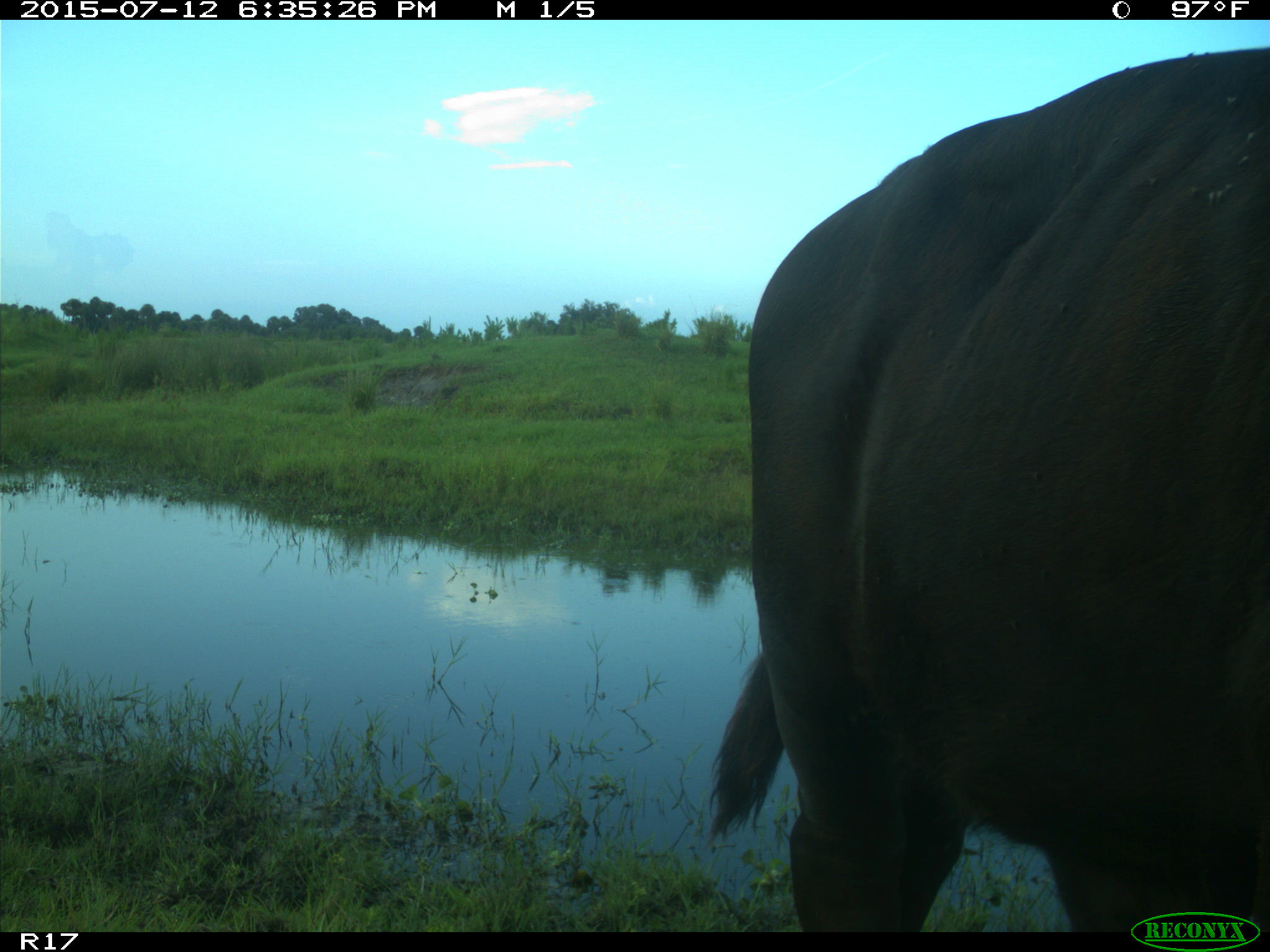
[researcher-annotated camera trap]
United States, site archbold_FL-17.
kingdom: Animalia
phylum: Chordata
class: Mammalia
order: Artiodactyla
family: Bovidae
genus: Bos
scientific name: Bos taurus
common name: domestic cow